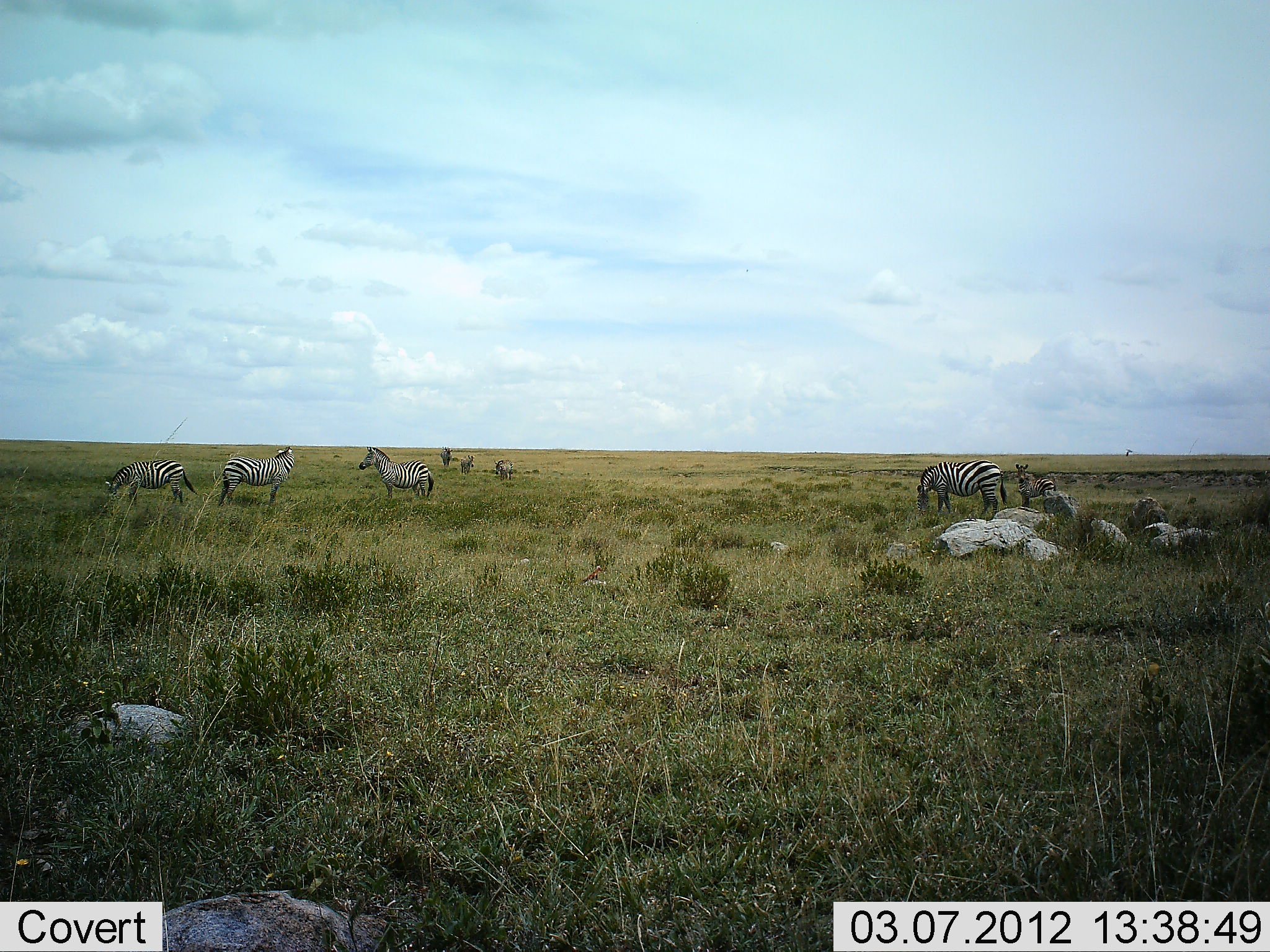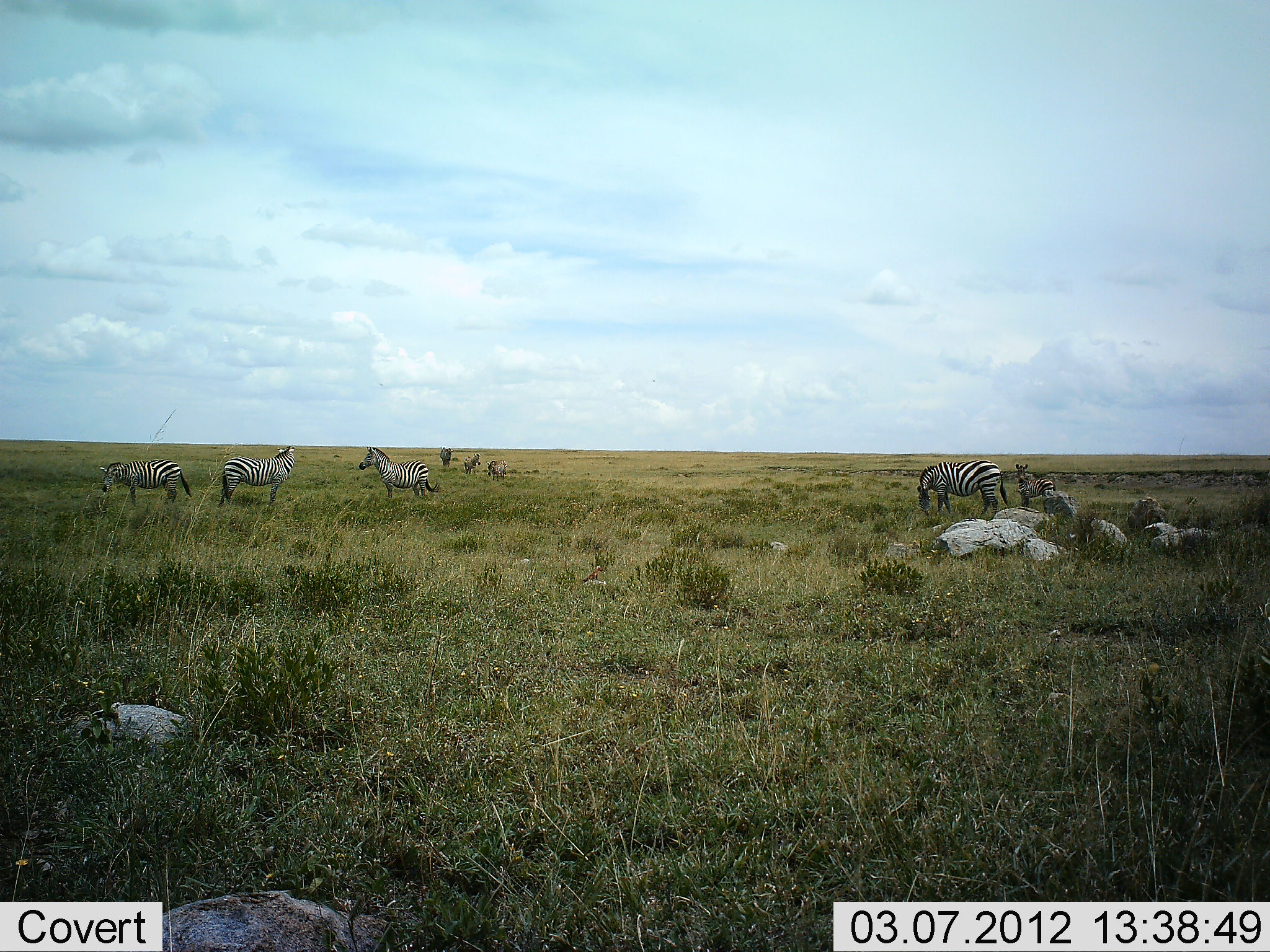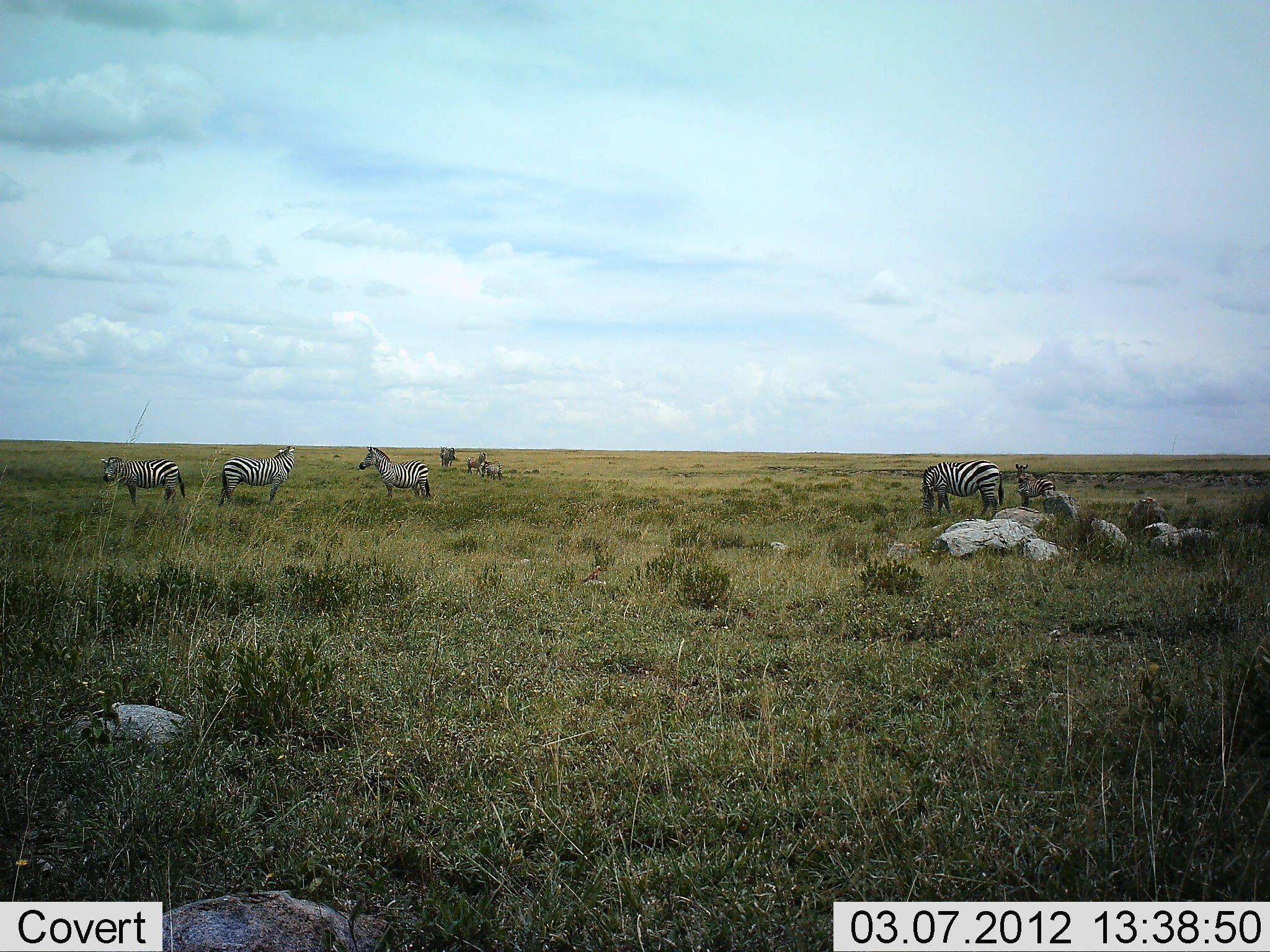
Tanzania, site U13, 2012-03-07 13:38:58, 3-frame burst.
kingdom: Animalia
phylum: Chordata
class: Mammalia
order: Perissodactyla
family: Equidae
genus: Equus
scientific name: Equus quagga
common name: plains zebra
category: zebra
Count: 8.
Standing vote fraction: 95%.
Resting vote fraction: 5%.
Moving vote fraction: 29%.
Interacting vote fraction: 0%.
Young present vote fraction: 24%.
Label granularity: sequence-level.